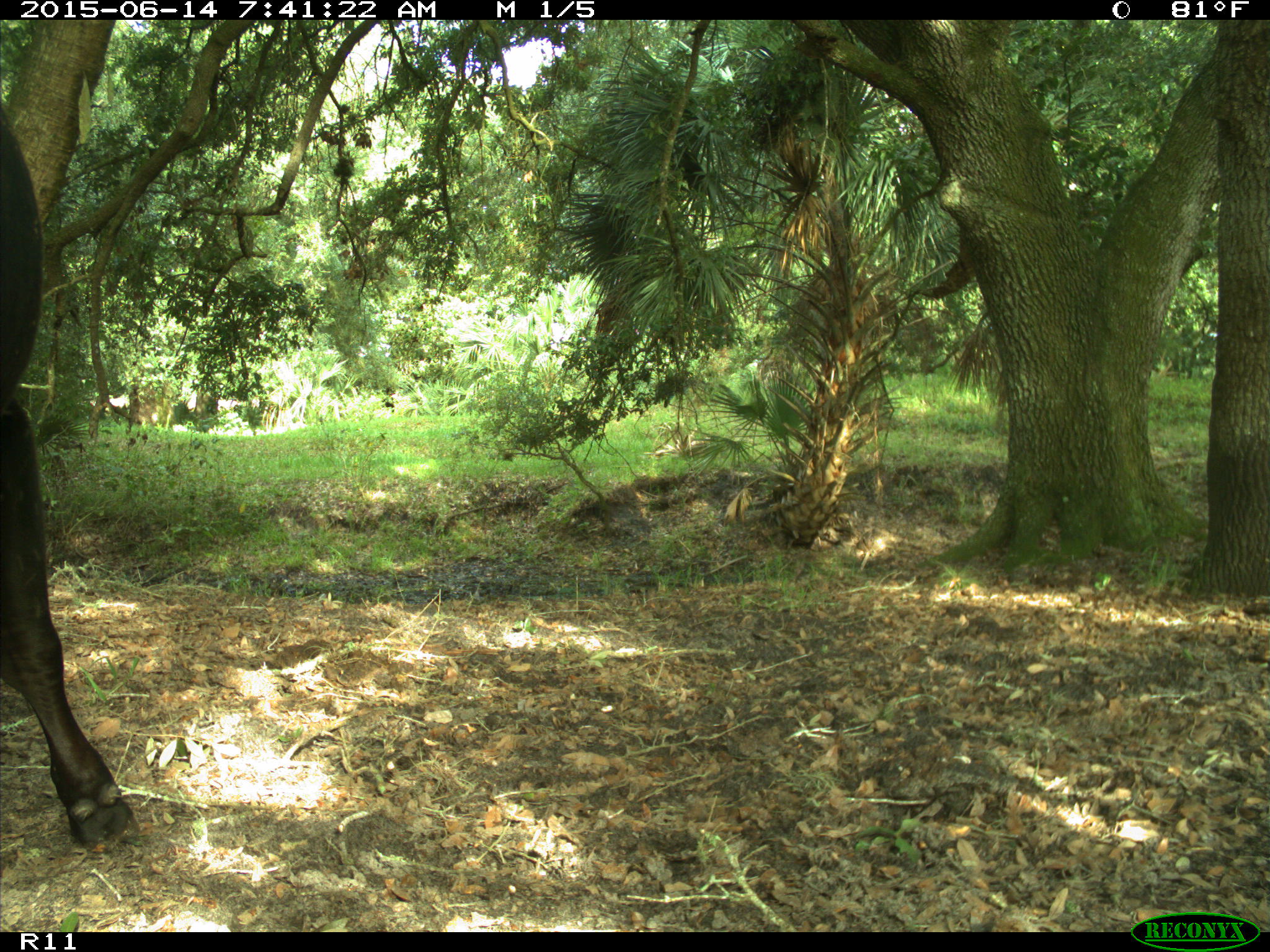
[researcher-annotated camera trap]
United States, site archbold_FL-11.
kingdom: Animalia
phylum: Chordata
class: Mammalia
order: Artiodactyla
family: Bovidae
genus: Bos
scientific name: Bos taurus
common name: domestic cow